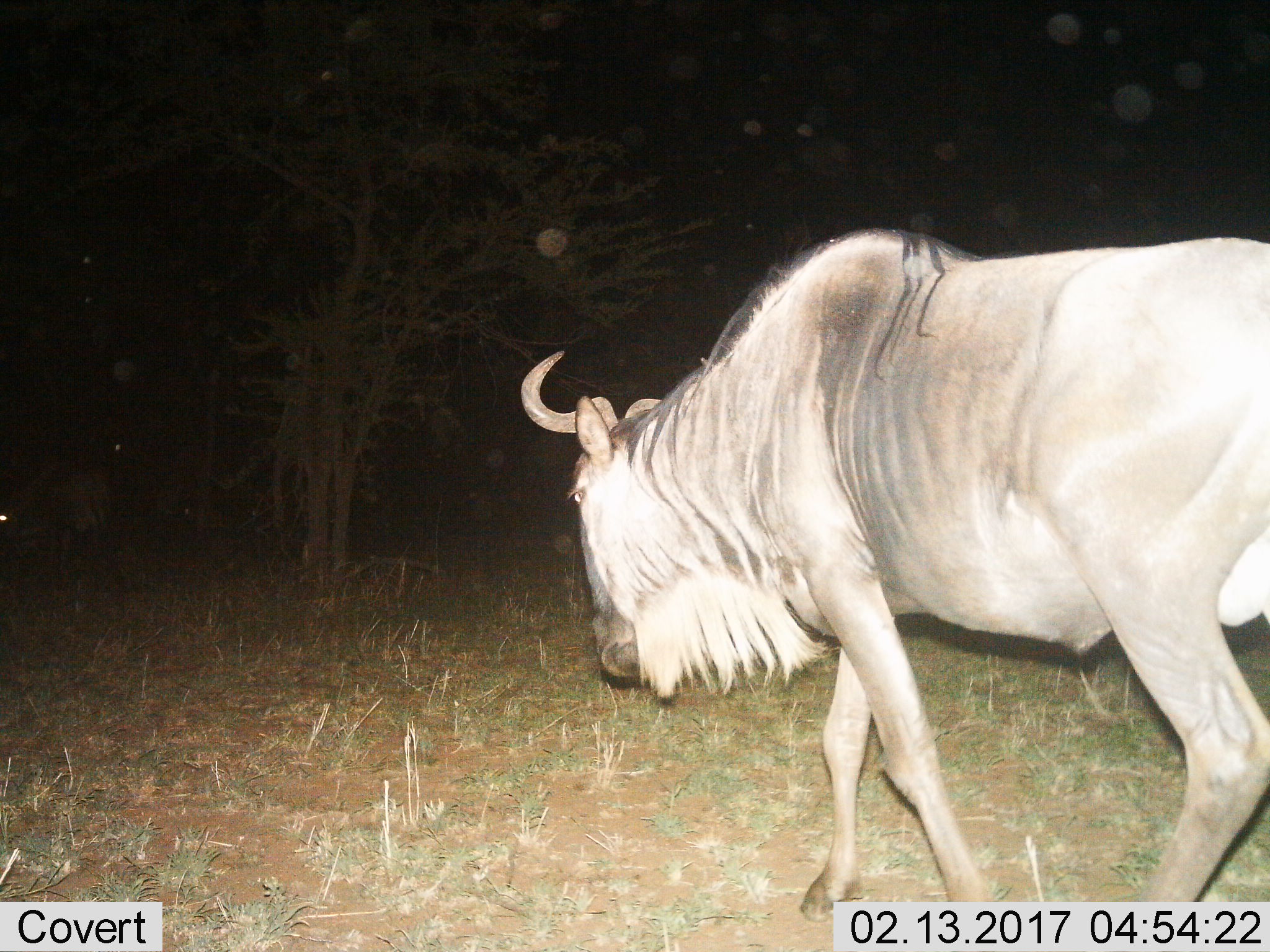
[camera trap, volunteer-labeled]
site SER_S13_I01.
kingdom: Animalia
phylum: Chordata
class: Mammalia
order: Artiodactyla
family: Bovidae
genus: Connochaetes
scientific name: Connochaetes taurinus taurinus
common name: blue wildebeest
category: wildebeestblue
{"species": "wildebeestblue (blue wildebeest) (Connochaetes taurinus taurinus)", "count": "1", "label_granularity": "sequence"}